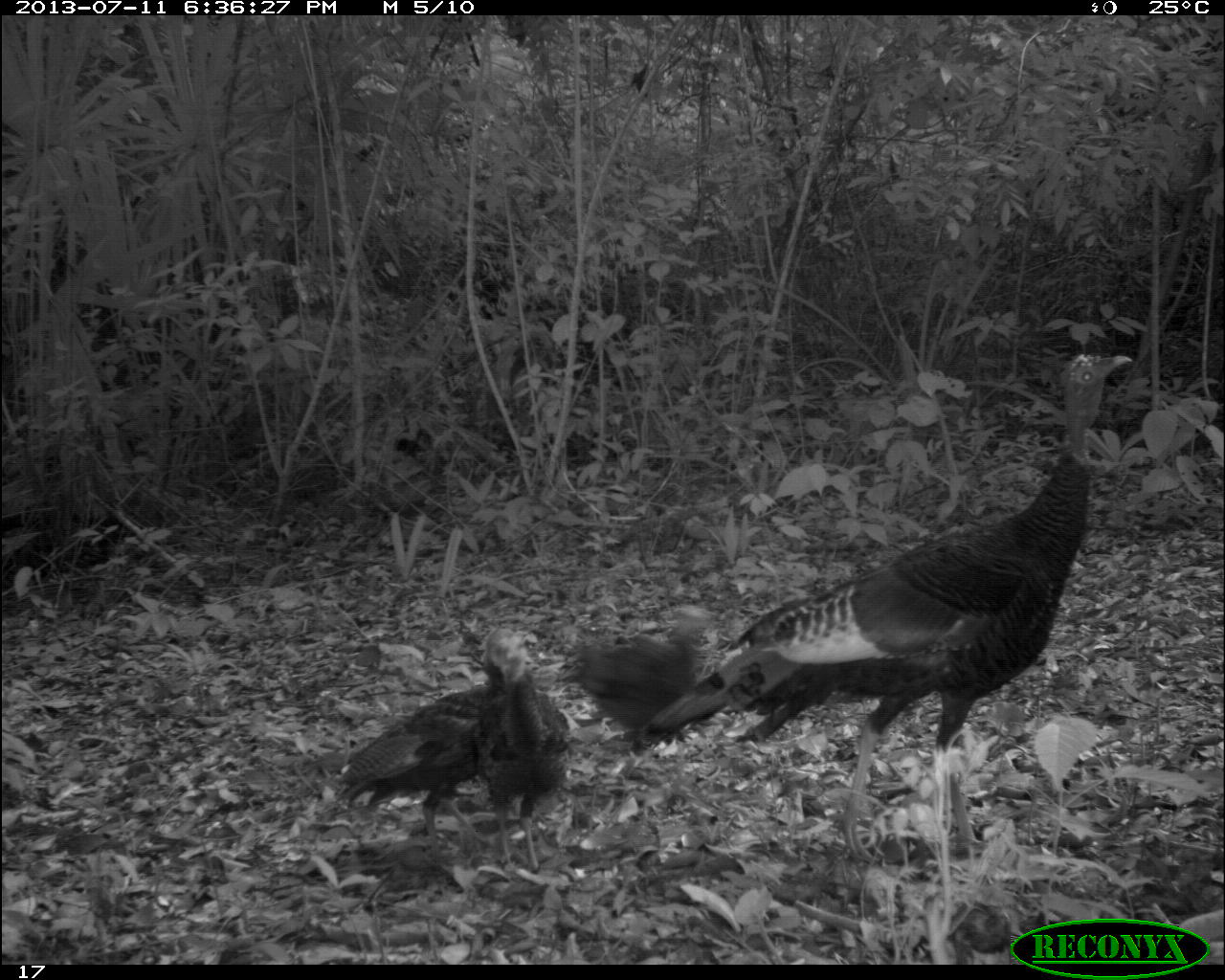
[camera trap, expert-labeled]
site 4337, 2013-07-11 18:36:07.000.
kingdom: Animalia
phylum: Chordata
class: Aves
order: Galliformes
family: Phasianidae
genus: Meleagris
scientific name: Meleagris ocellata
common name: ocellated turkey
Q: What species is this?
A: Meleagris ocellata (ocellated turkey).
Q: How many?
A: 5.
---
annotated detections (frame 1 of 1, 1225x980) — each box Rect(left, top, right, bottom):
meleagris ocellata: Rect(627, 352, 1133, 861); Rect(328, 627, 513, 865); Rect(549, 604, 717, 753); Rect(473, 623, 570, 872)